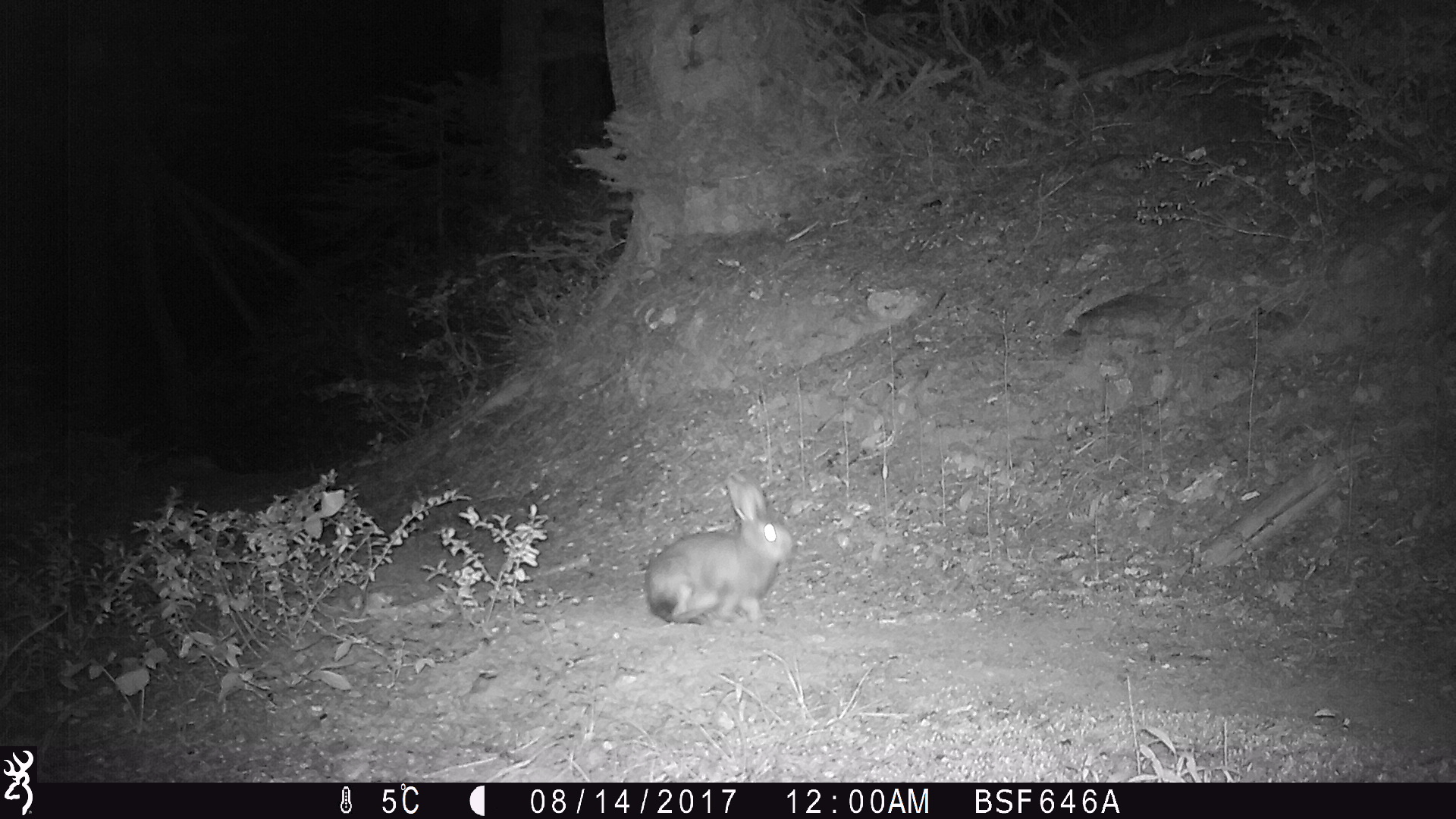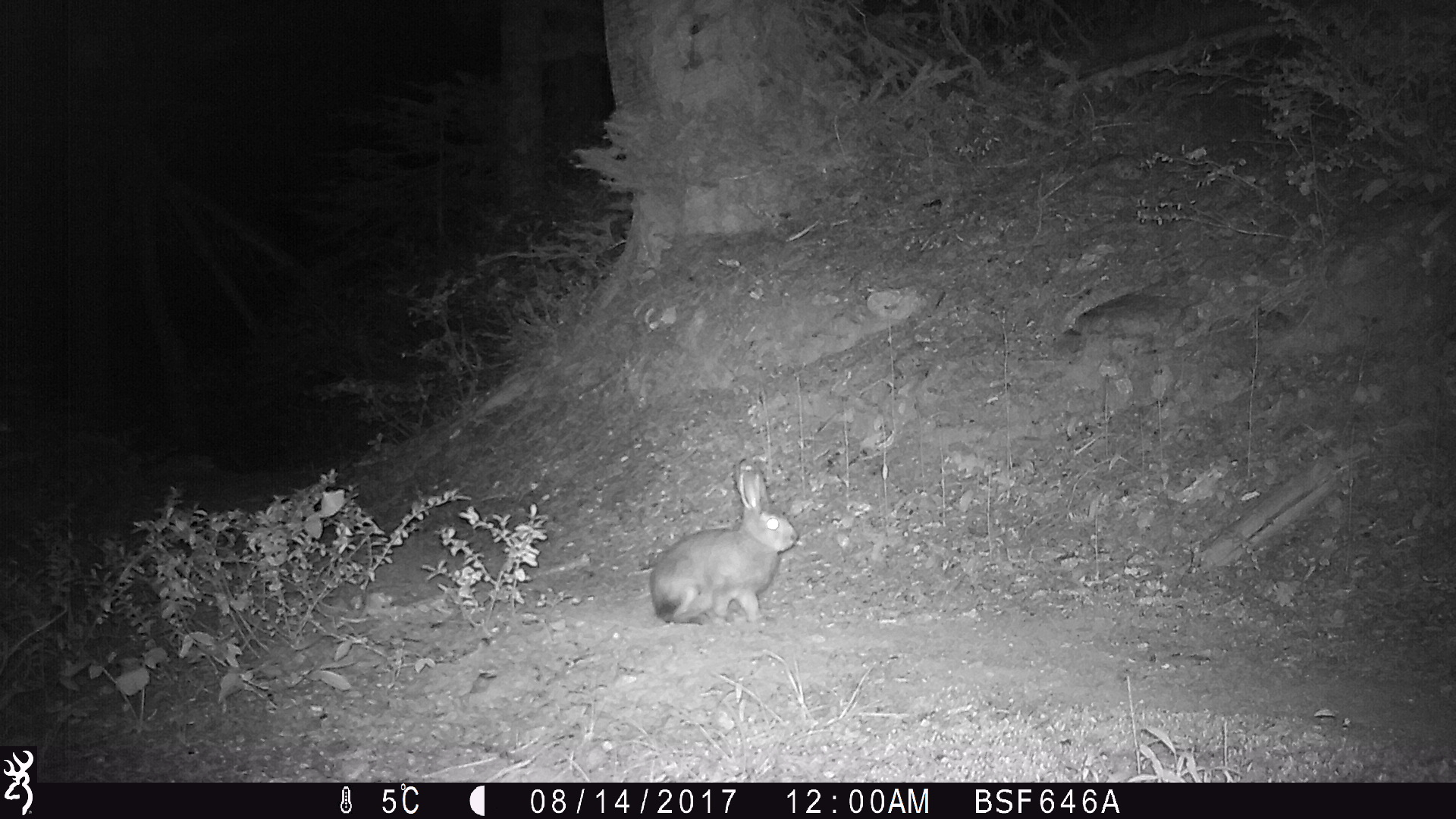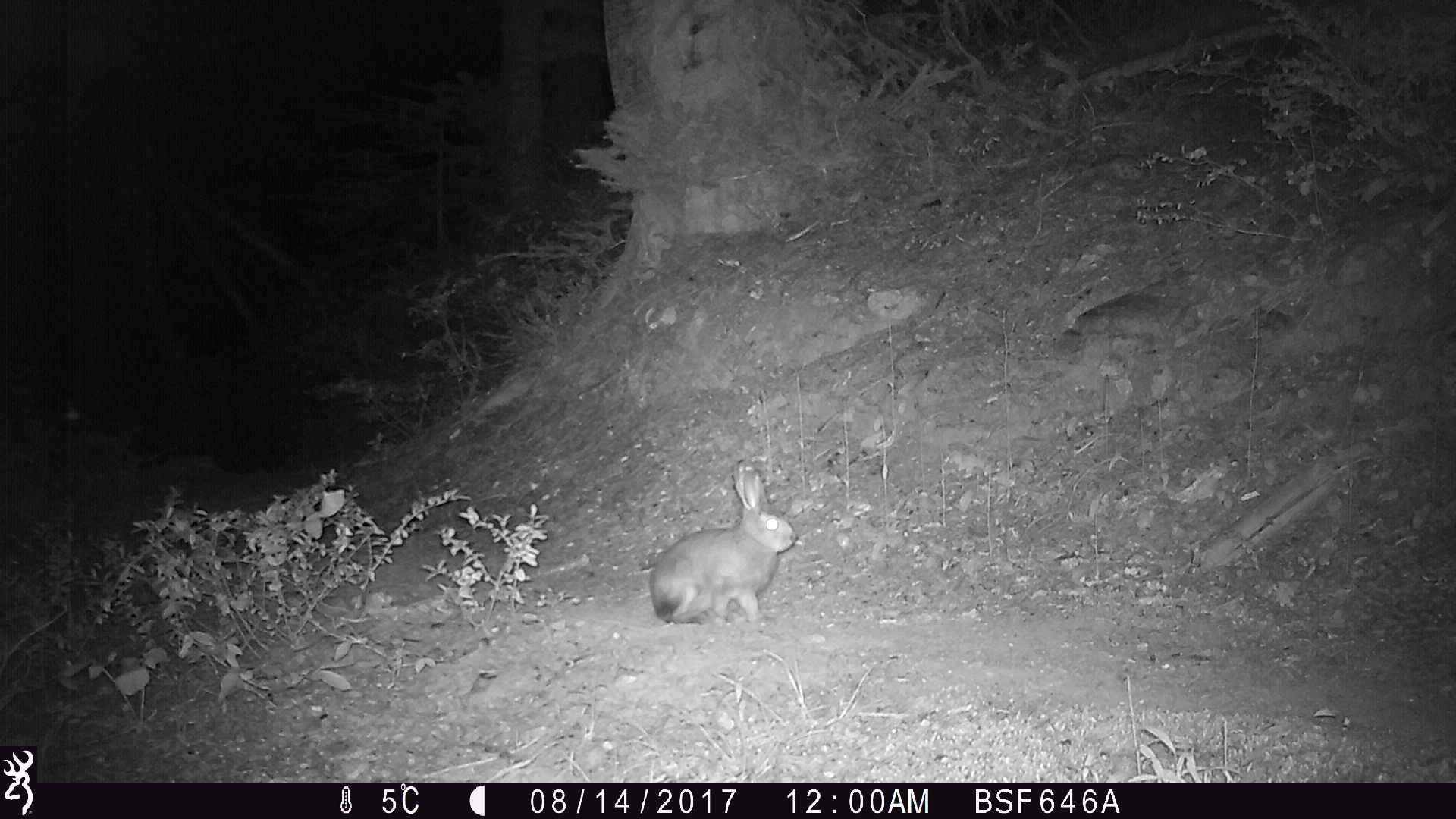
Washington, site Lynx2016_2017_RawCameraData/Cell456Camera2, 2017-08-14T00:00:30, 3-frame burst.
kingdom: Animalia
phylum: Chordata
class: Mammalia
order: Lagomorpha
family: Leporidae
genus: Lepus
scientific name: Lepus americanus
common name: snowshoe hare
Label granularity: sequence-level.